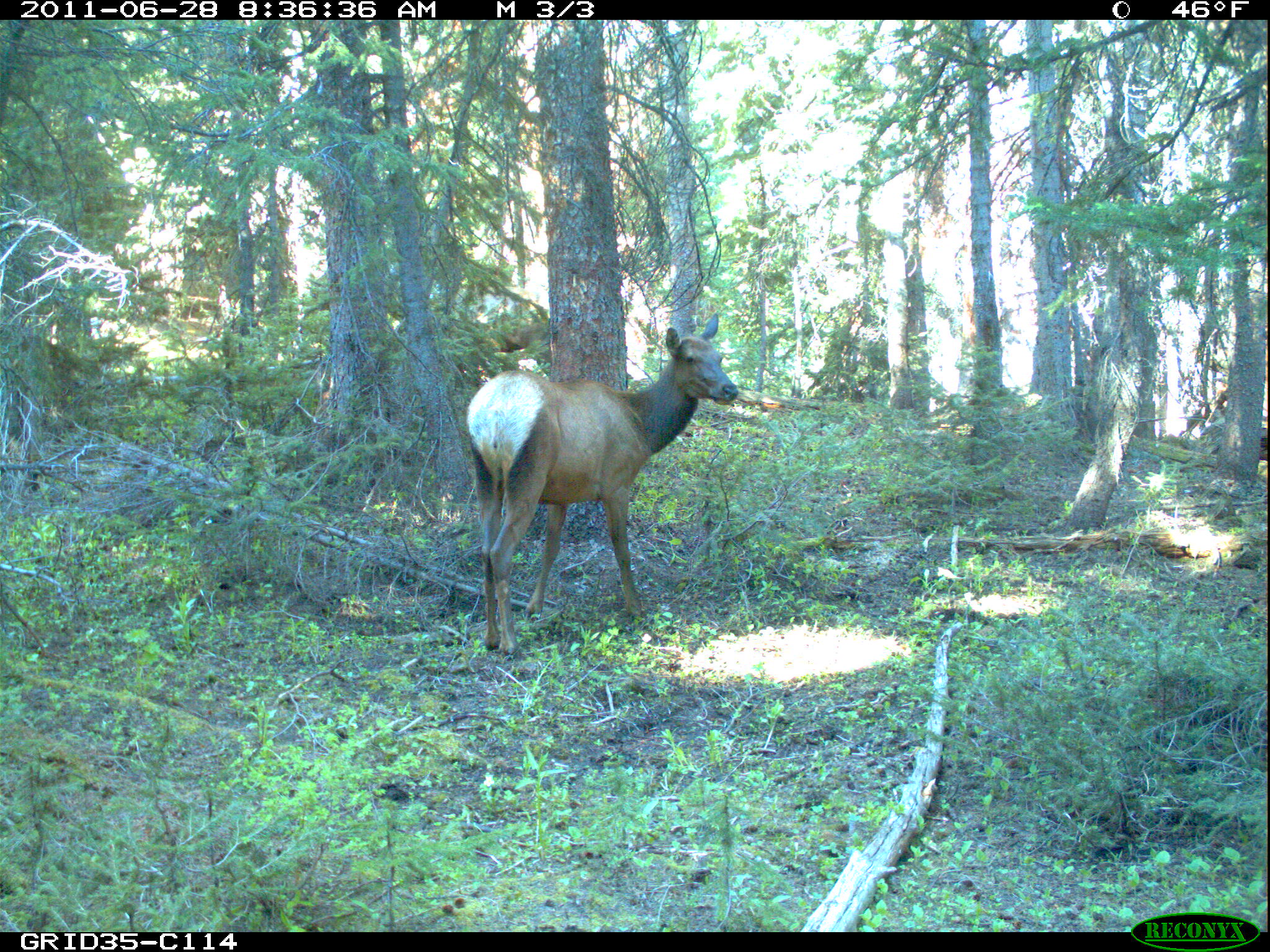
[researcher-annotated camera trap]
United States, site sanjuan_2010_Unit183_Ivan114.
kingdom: Animalia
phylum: Chordata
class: Mammalia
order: Artiodactyla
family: Cervidae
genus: Cervus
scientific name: Cervus elaphus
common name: red deer